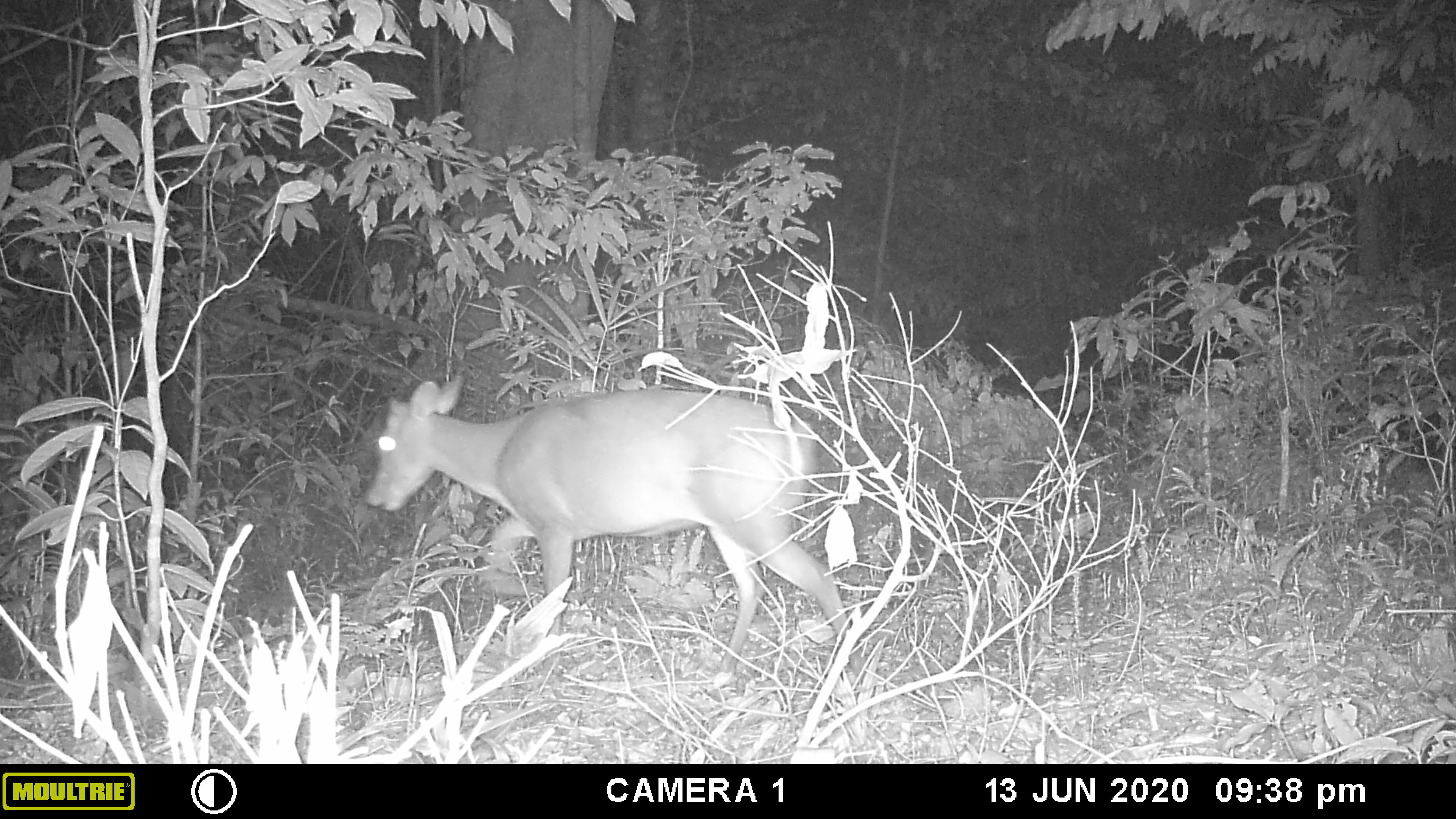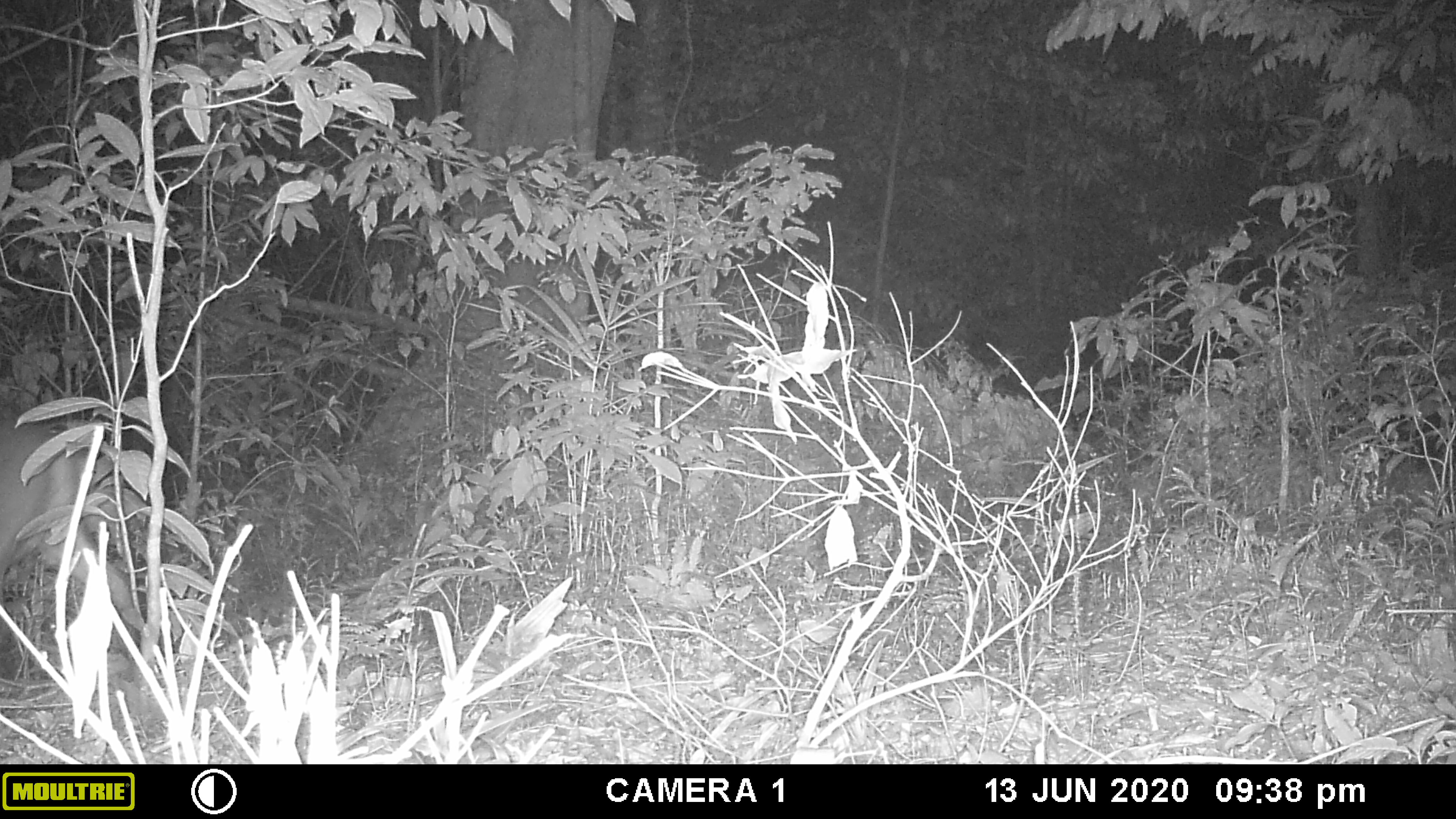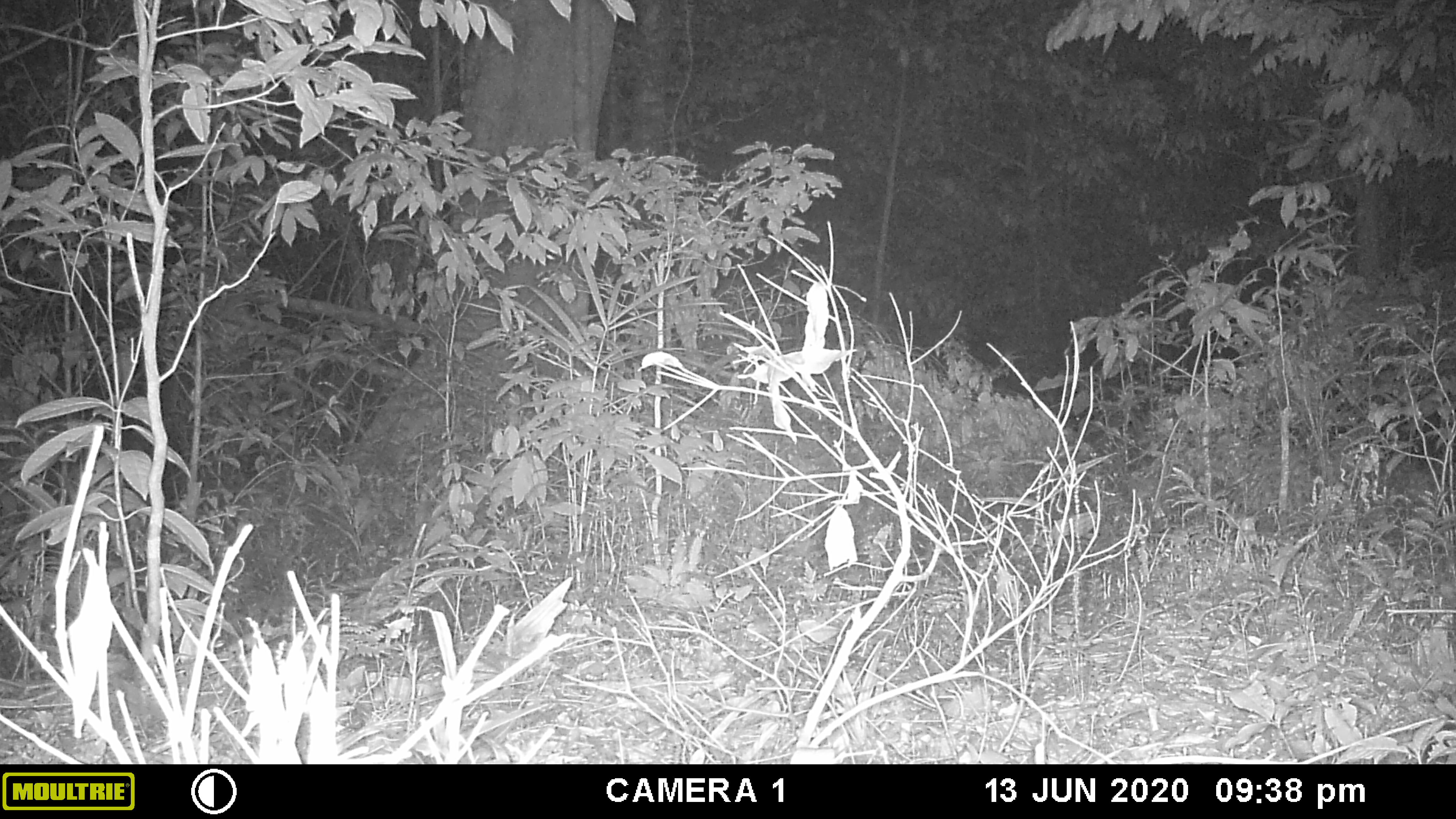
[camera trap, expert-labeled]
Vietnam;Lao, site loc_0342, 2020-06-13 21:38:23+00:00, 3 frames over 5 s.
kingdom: Animalia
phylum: Chordata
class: Mammalia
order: Artiodactyla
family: Cervidae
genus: Muntiacus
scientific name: Muntiacus rooseveltorum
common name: roosevelt's muntjac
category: roosevelts muntjac group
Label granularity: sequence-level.